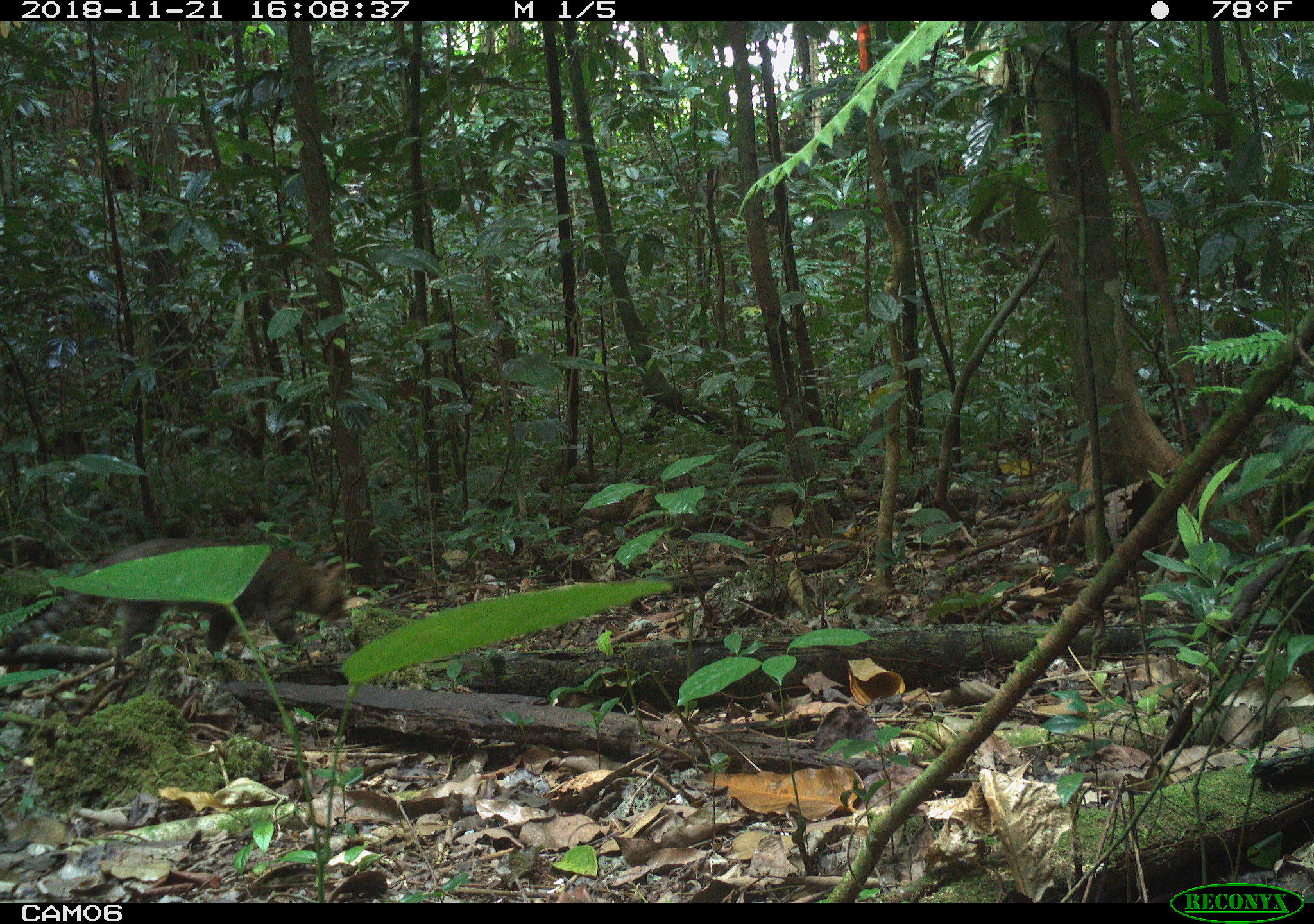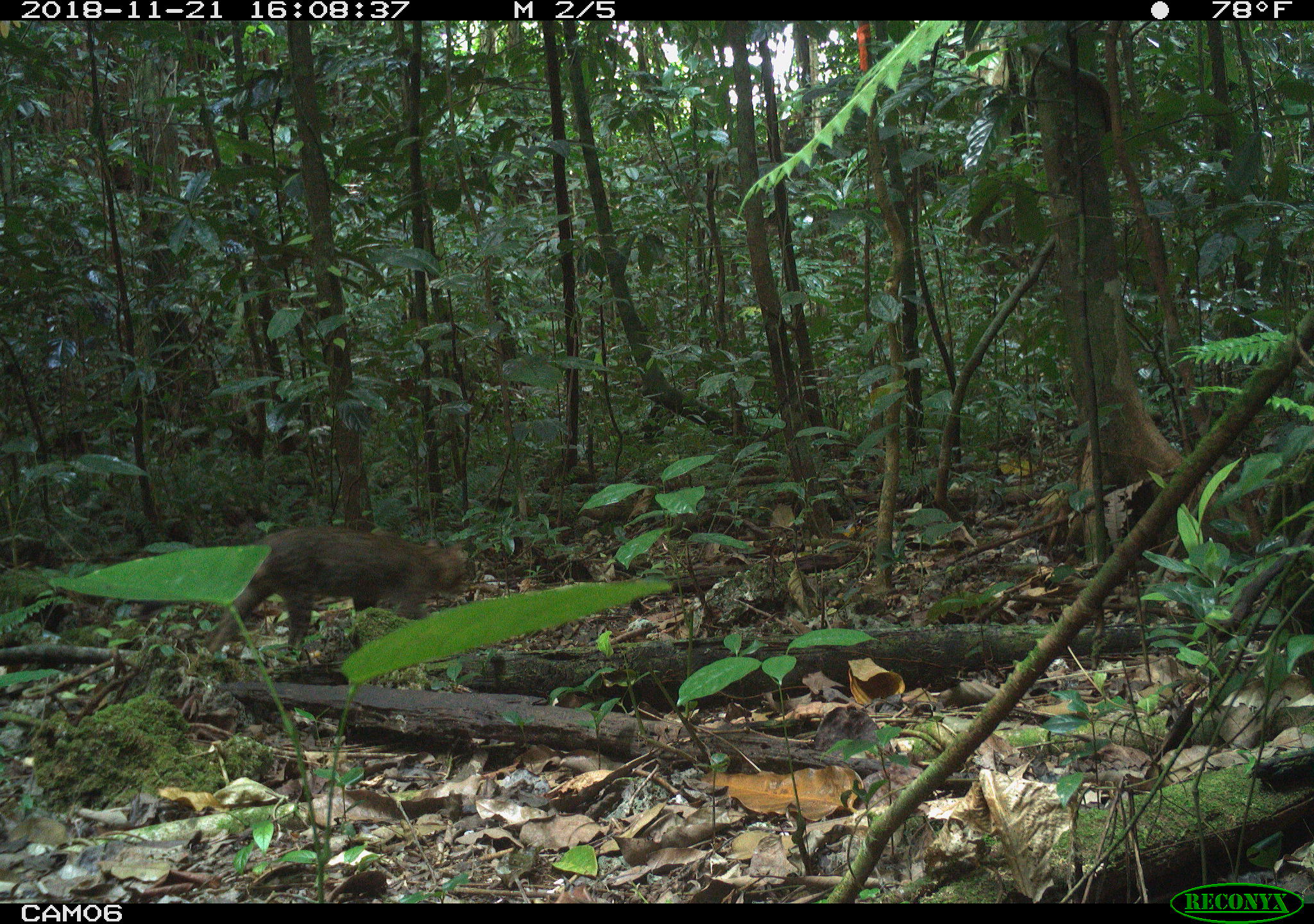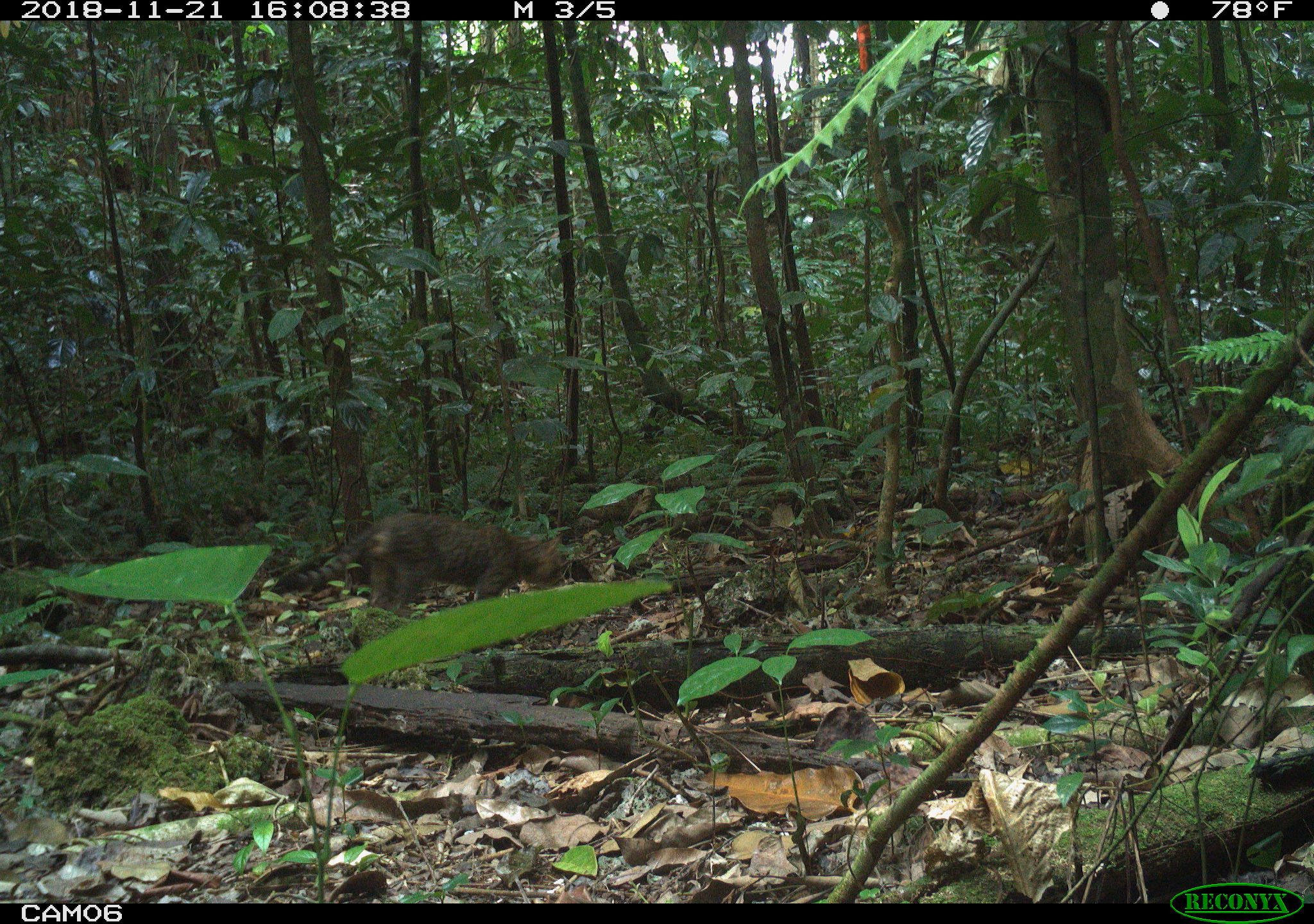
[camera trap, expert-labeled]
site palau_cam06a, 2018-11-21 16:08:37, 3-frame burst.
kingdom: Animalia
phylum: Chordata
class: Mammalia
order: Carnivora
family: Felidae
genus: Felis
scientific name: Felis catus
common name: cat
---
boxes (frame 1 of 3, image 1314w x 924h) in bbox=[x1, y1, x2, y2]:
cat: bbox=[22, 541, 362, 662]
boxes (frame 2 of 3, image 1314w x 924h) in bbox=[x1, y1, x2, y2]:
cat: bbox=[201, 526, 475, 661]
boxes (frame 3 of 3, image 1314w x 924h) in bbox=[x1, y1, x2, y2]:
cat: bbox=[274, 509, 576, 618]